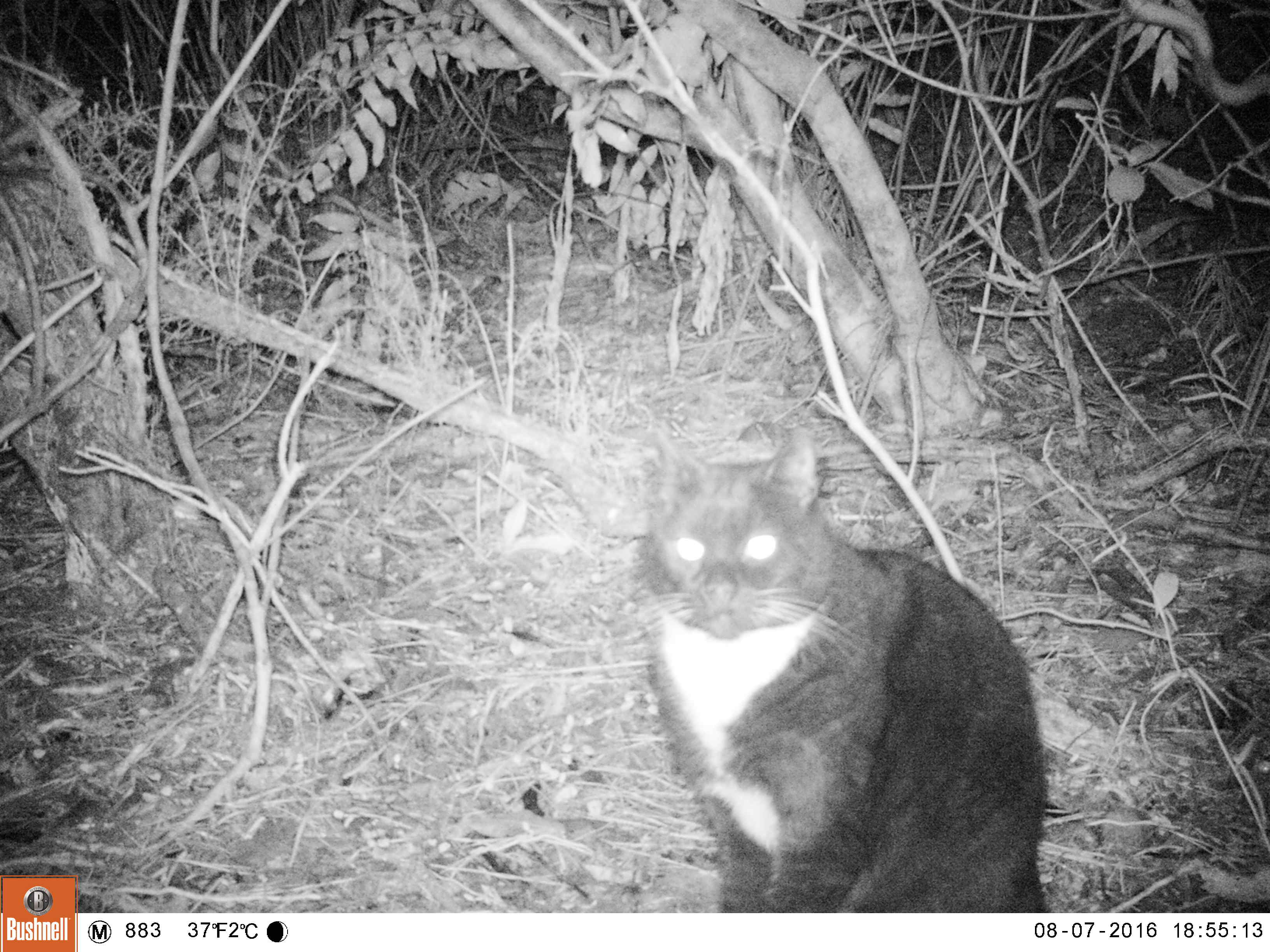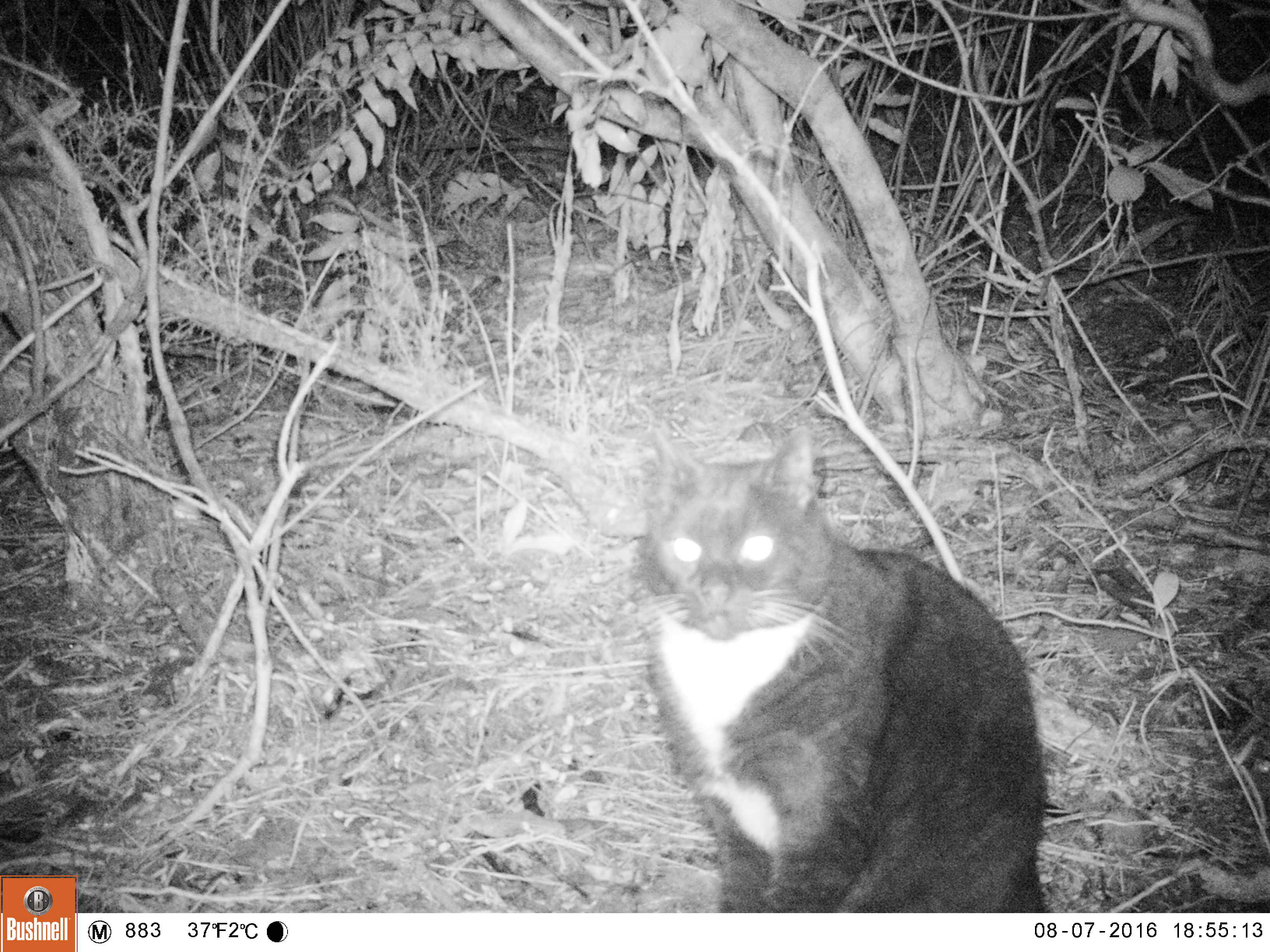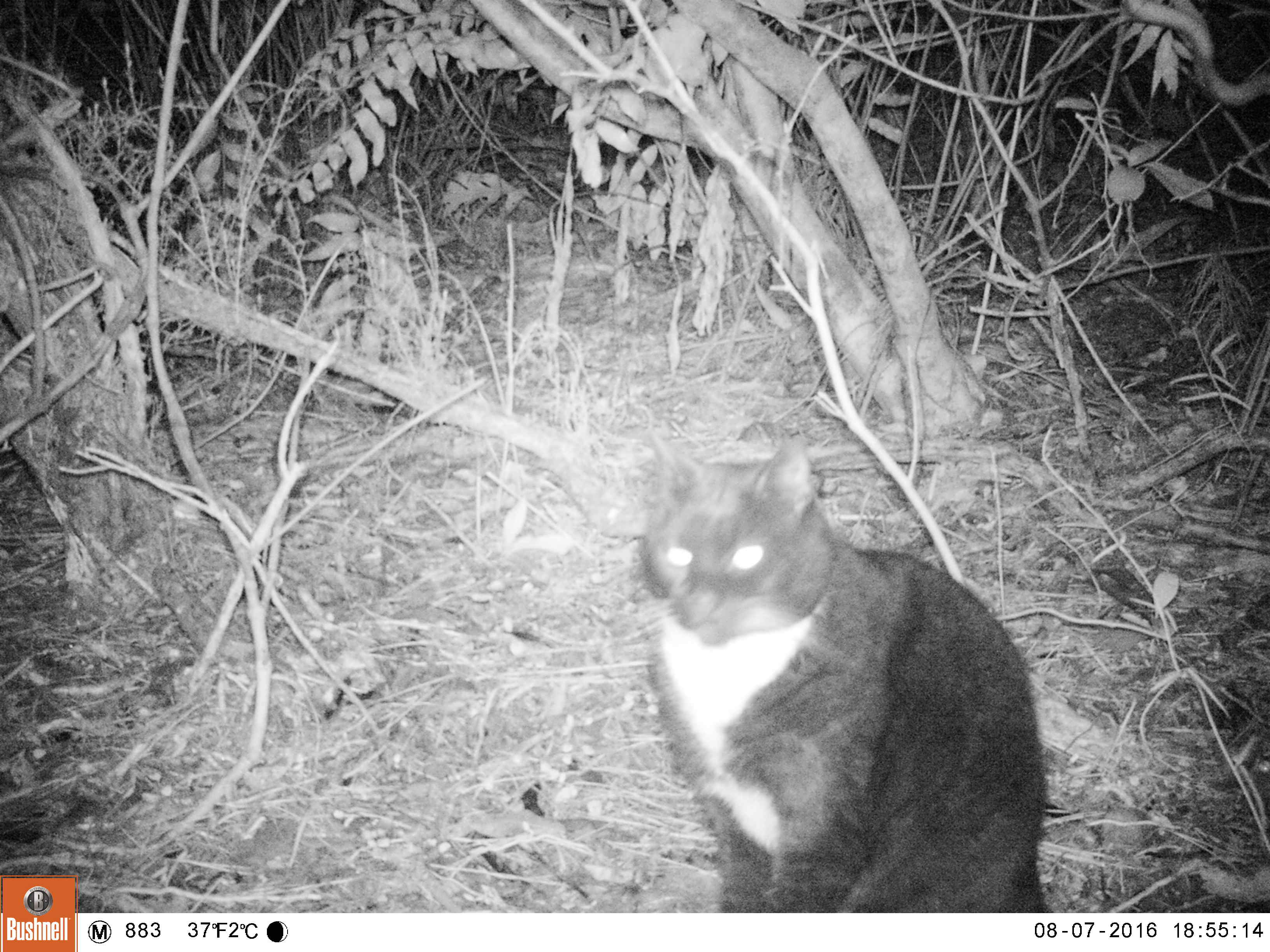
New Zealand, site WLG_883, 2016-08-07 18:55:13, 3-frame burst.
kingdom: Animalia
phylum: Chordata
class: Mammalia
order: Carnivora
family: Felidae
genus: Felis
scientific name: Felis catus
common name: domestic cat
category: cat